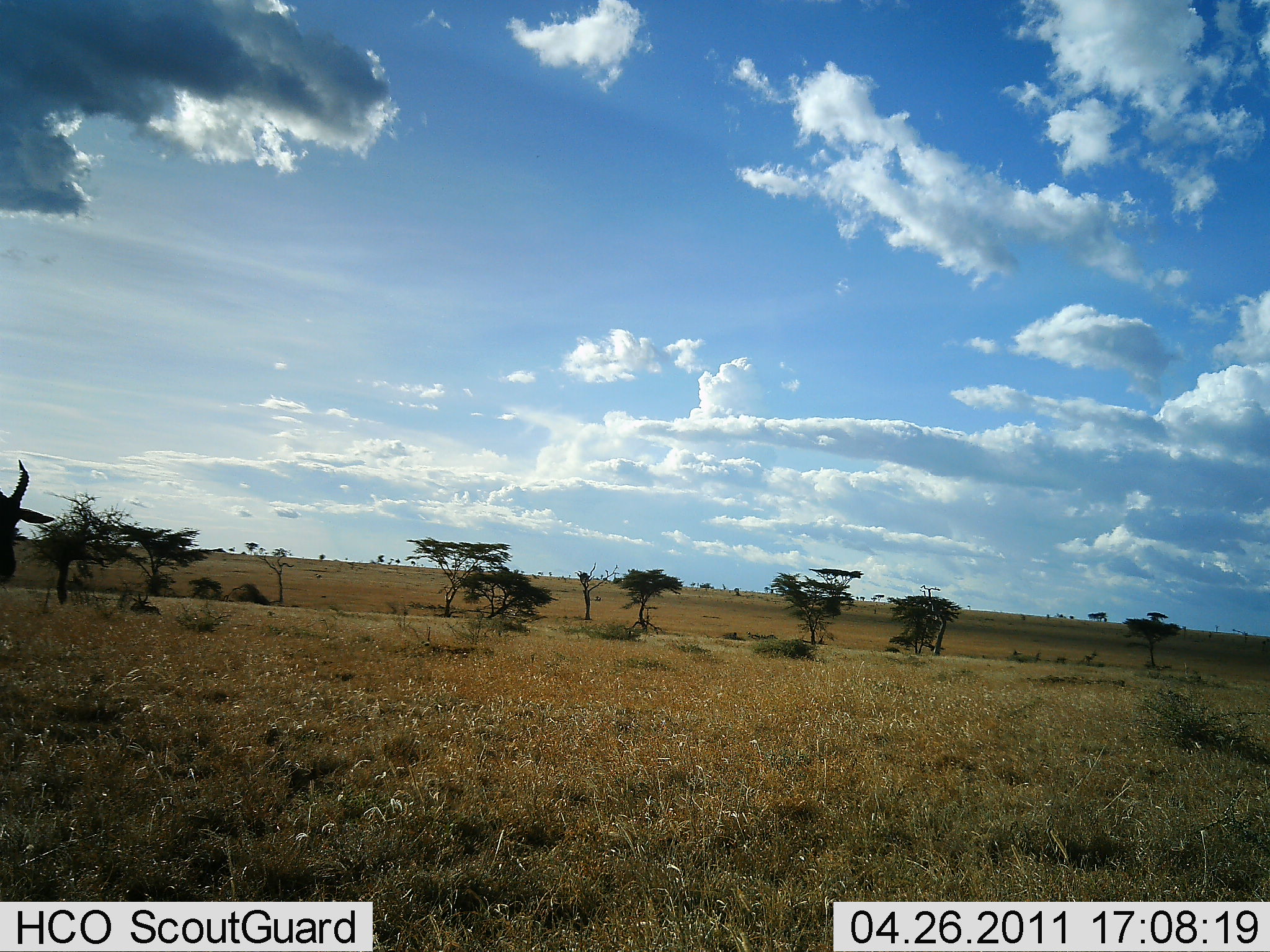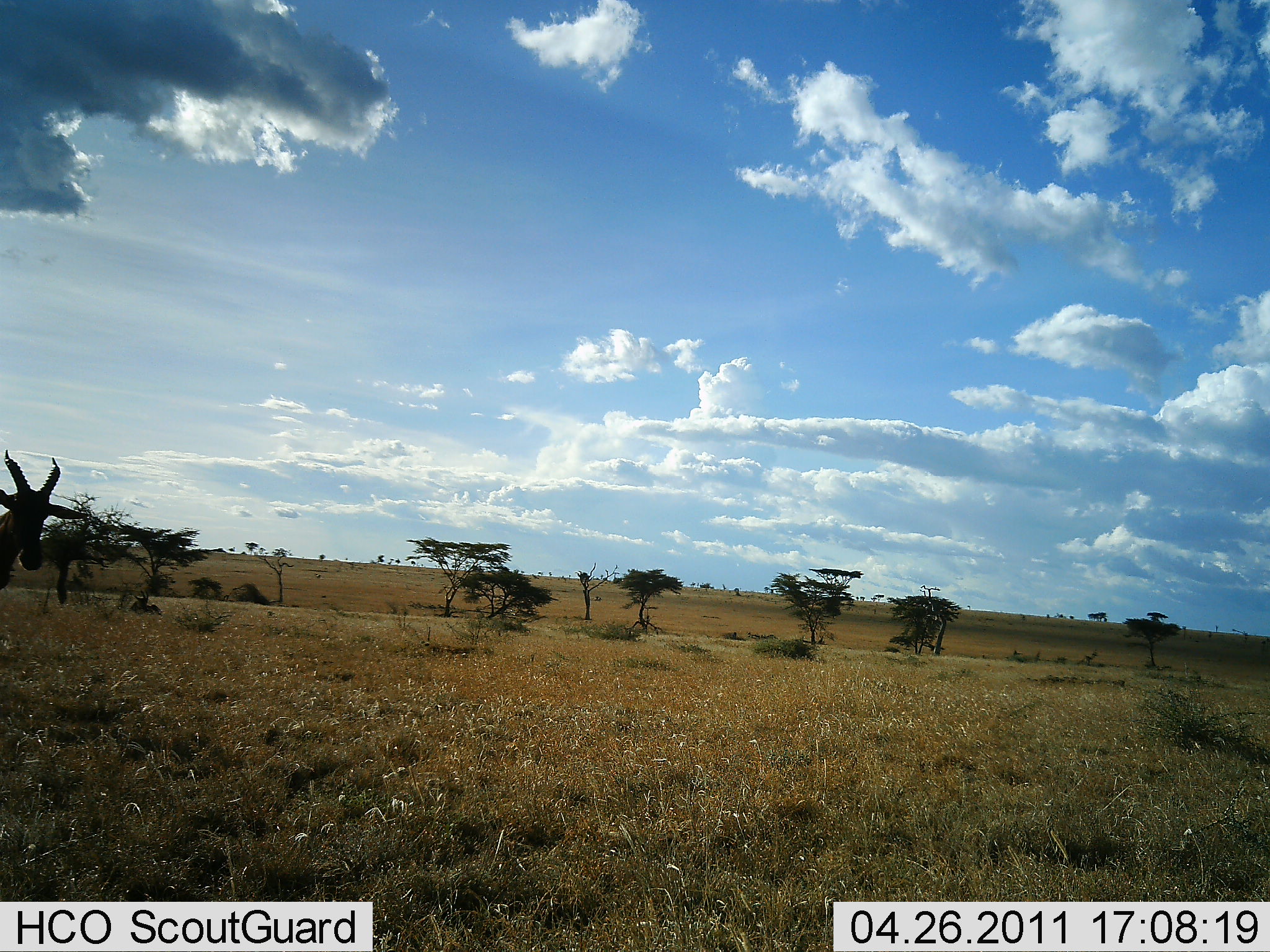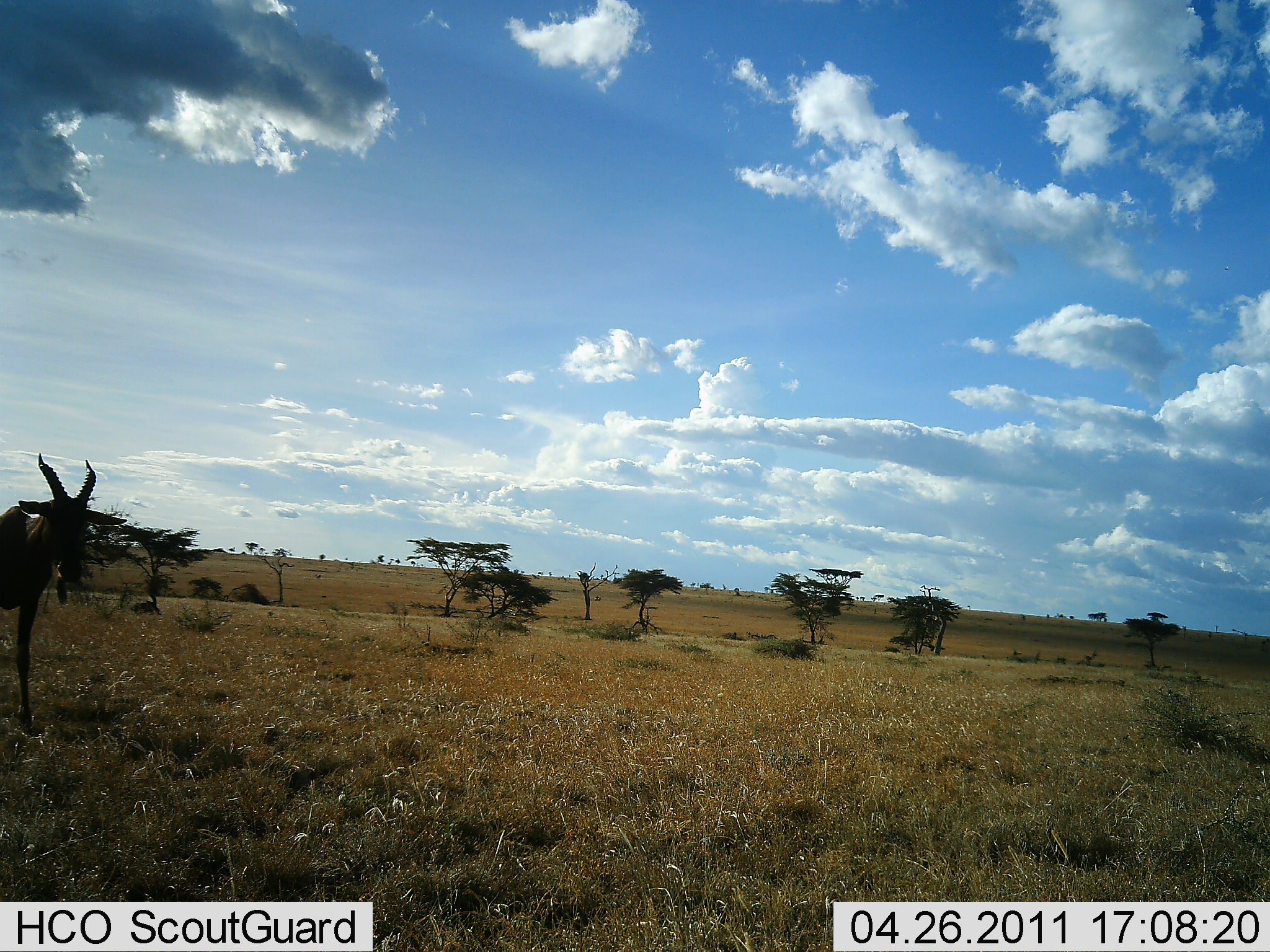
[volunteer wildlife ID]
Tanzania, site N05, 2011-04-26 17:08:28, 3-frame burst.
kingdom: Animalia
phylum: Chordata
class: Mammalia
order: Artiodactyla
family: Bovidae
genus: Damaliscus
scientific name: Damaliscus lunatus jimela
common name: topi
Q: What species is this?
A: Topi (Damaliscus lunatus jimela).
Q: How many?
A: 1.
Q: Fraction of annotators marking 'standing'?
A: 30%.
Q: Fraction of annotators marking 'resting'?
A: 20%.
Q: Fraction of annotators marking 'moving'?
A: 70%.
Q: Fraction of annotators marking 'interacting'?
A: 0%.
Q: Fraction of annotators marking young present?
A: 0%.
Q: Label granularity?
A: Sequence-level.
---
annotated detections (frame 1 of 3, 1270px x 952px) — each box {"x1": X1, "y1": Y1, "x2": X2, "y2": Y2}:
animal: {"x1": 0, "y1": 459, "x2": 55, "y2": 581}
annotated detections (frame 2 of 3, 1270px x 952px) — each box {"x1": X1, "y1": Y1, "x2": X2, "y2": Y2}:
animal: {"x1": 0, "y1": 448, "x2": 90, "y2": 589}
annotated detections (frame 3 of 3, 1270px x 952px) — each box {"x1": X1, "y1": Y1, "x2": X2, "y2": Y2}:
animal: {"x1": 0, "y1": 453, "x2": 127, "y2": 735}